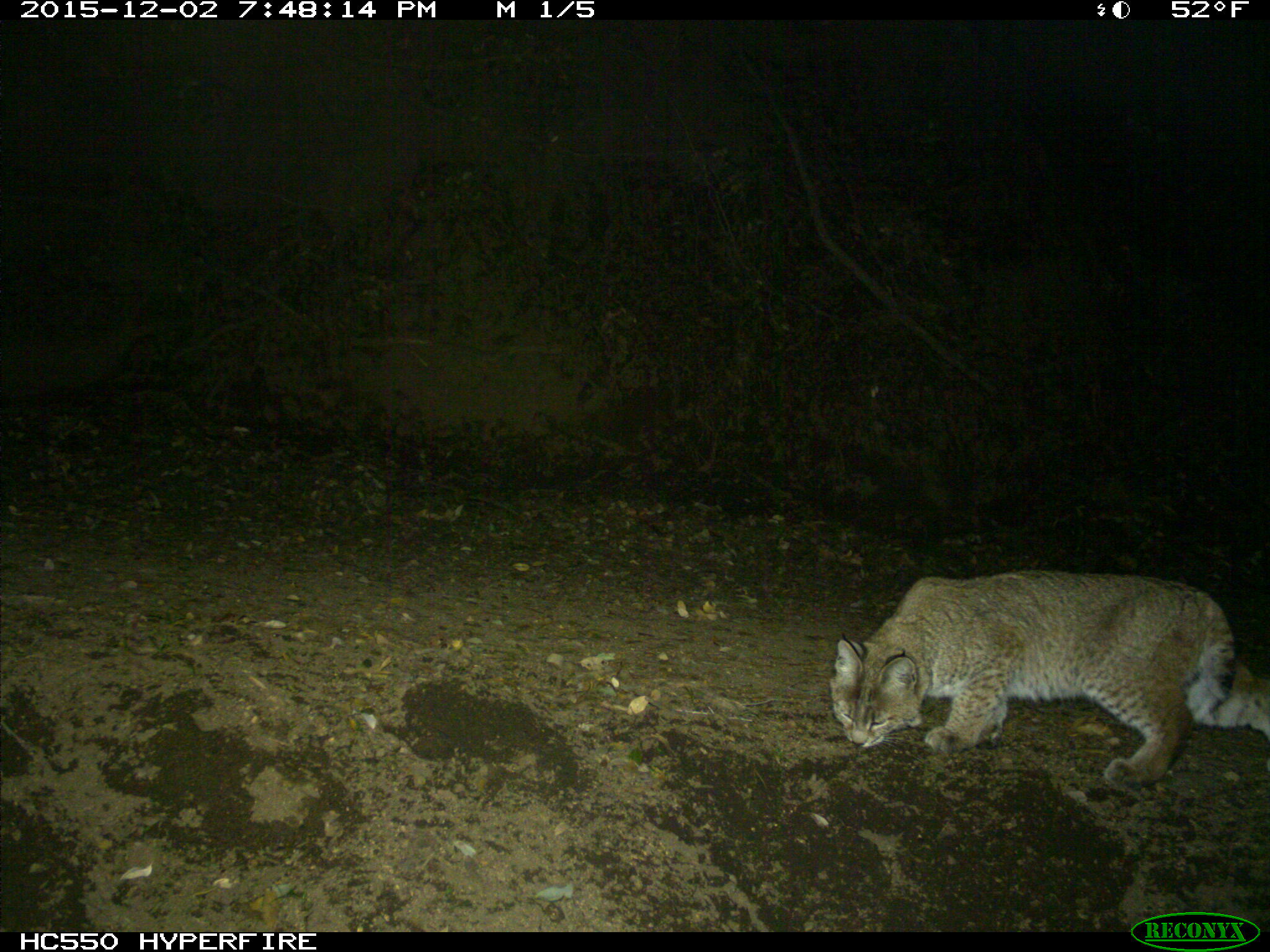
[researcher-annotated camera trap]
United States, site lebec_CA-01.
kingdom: Animalia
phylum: Chordata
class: Mammalia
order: Carnivora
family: Felidae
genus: Lynx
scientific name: Lynx rufus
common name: bobcat